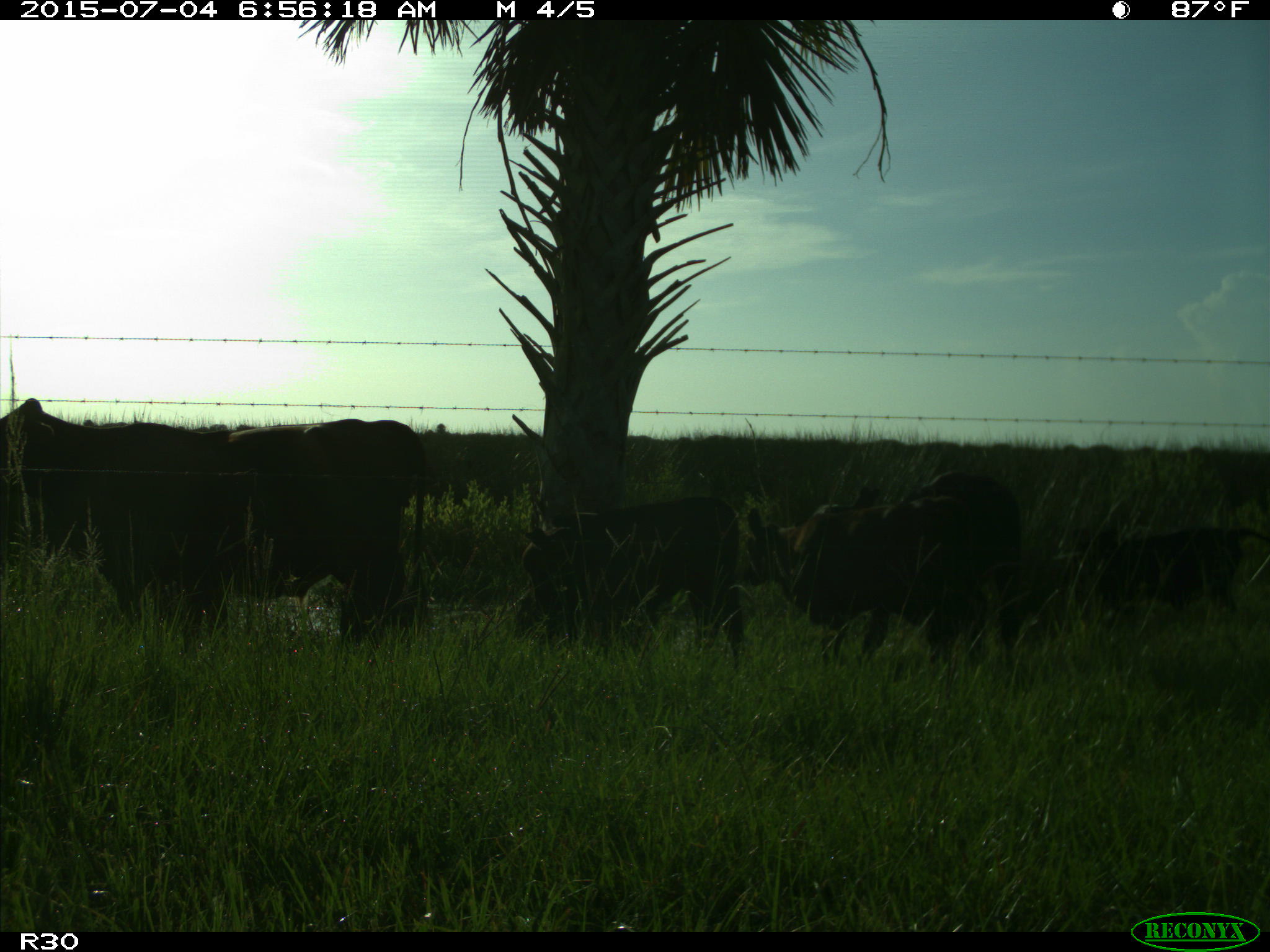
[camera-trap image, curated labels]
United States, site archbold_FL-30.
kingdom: Animalia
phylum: Chordata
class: Mammalia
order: Artiodactyla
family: Bovidae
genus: Bos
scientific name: Bos taurus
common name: domestic cow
Bos taurus (domestic cow).